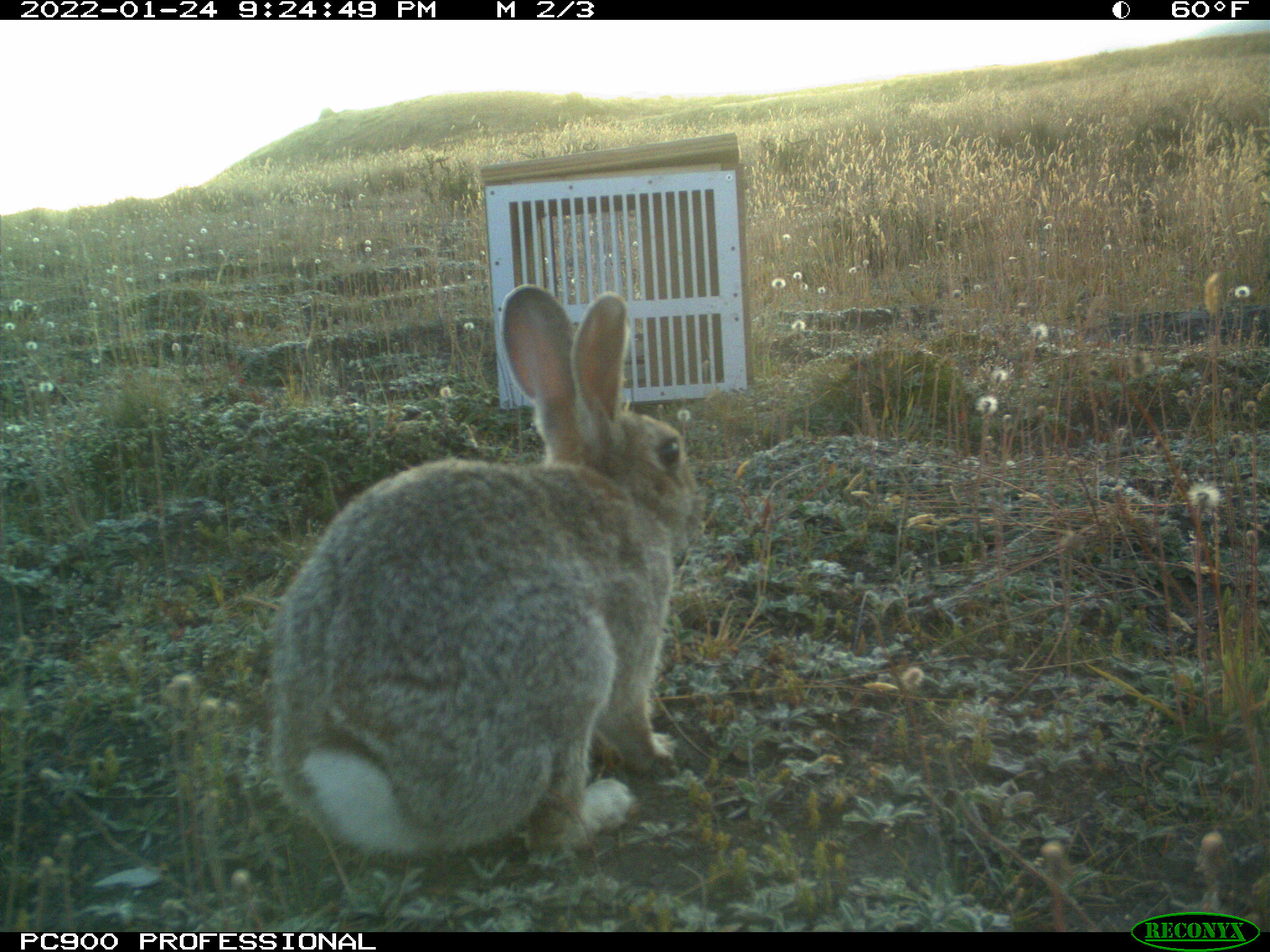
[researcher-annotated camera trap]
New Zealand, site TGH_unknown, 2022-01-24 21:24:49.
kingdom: Animalia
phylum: Chordata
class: Mammalia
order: Lagomorpha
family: Leporidae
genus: Oryctolagus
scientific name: Oryctolagus cuniculus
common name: european rabbit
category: rabbit